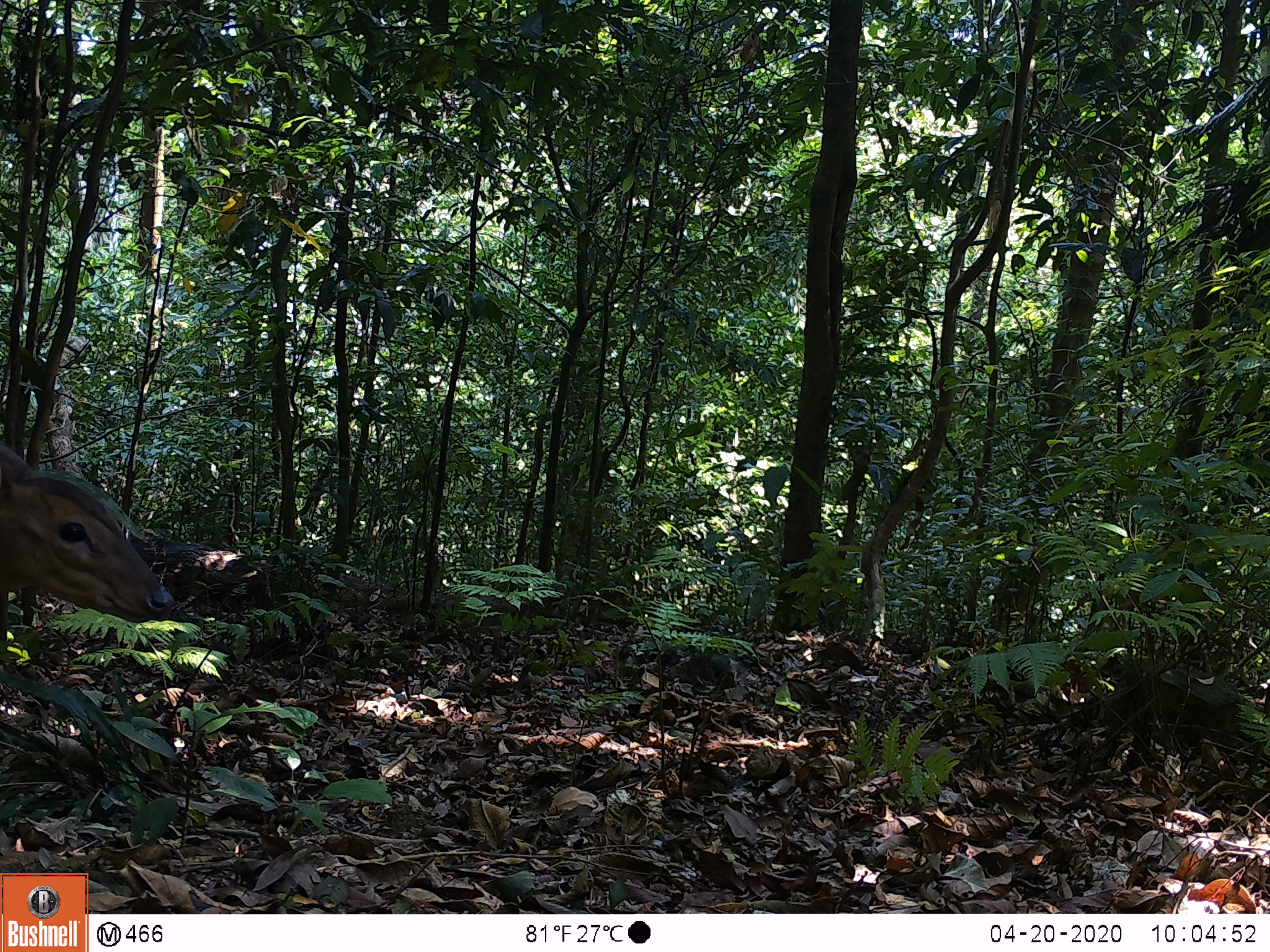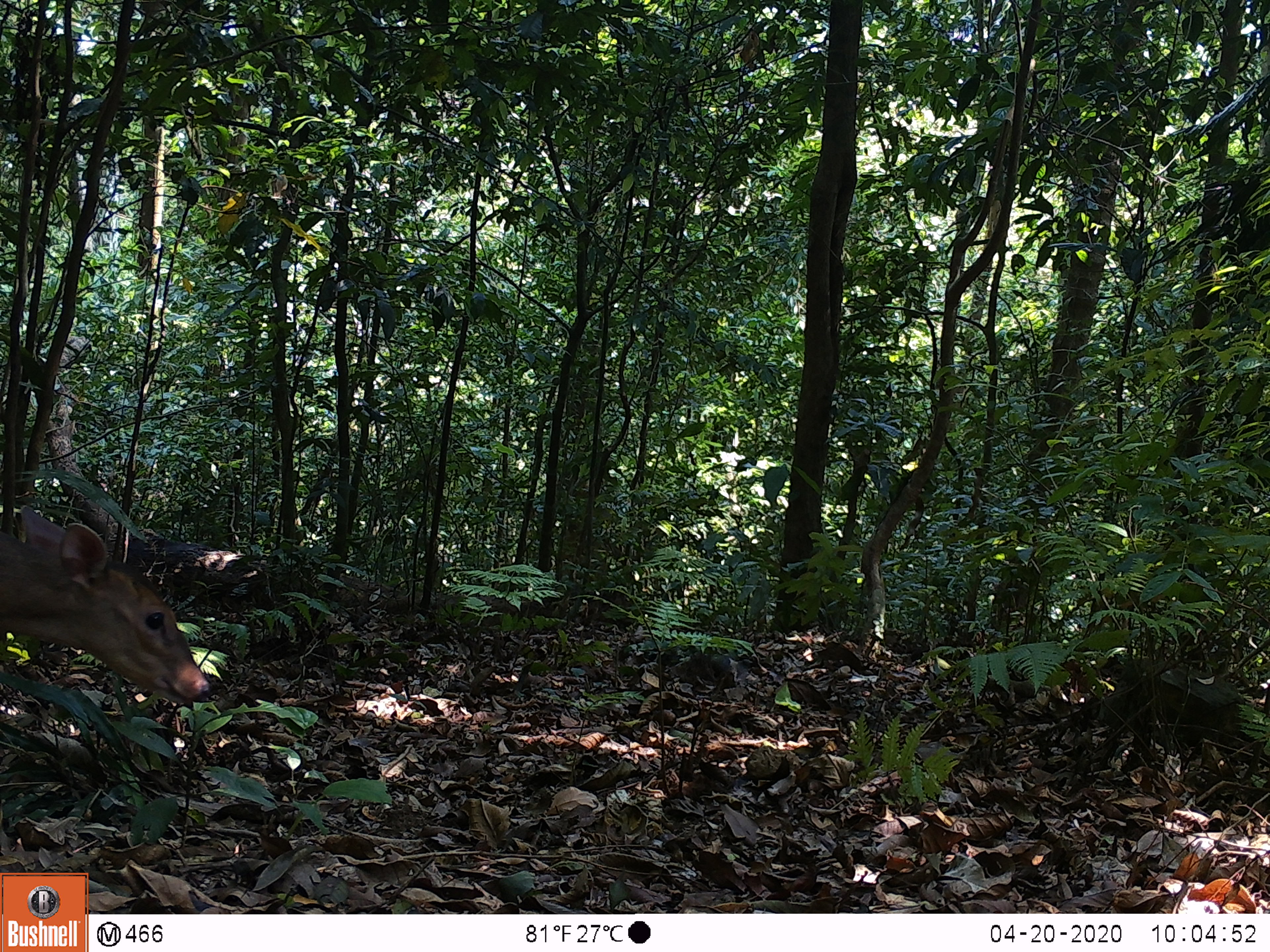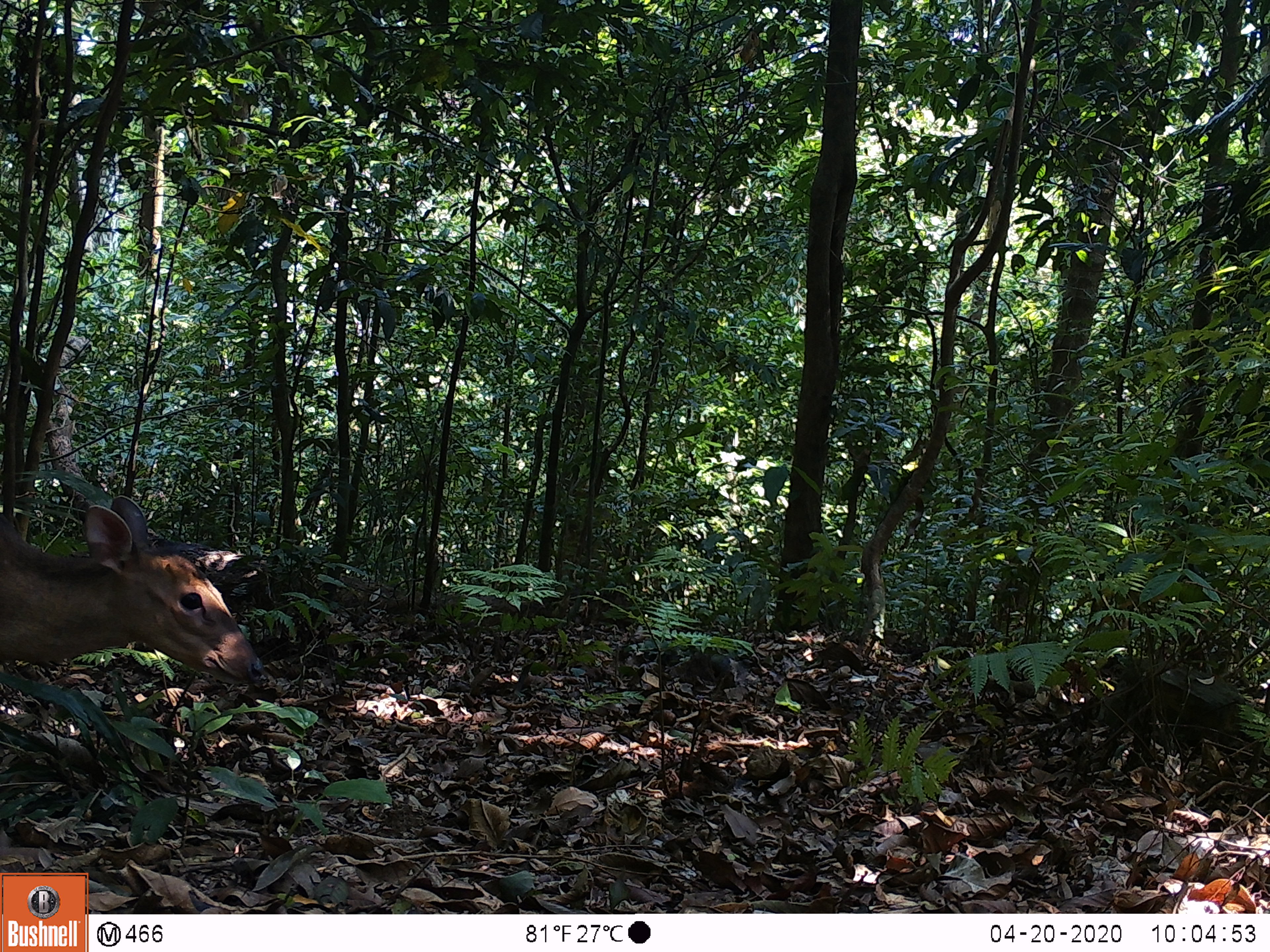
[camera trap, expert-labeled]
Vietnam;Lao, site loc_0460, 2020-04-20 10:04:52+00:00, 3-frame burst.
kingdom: Animalia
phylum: Chordata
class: Mammalia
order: Artiodactyla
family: Cervidae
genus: Muntiacus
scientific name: Muntiacus vuquangensis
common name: large-antlered muntjac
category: large antlered muntjac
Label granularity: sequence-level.